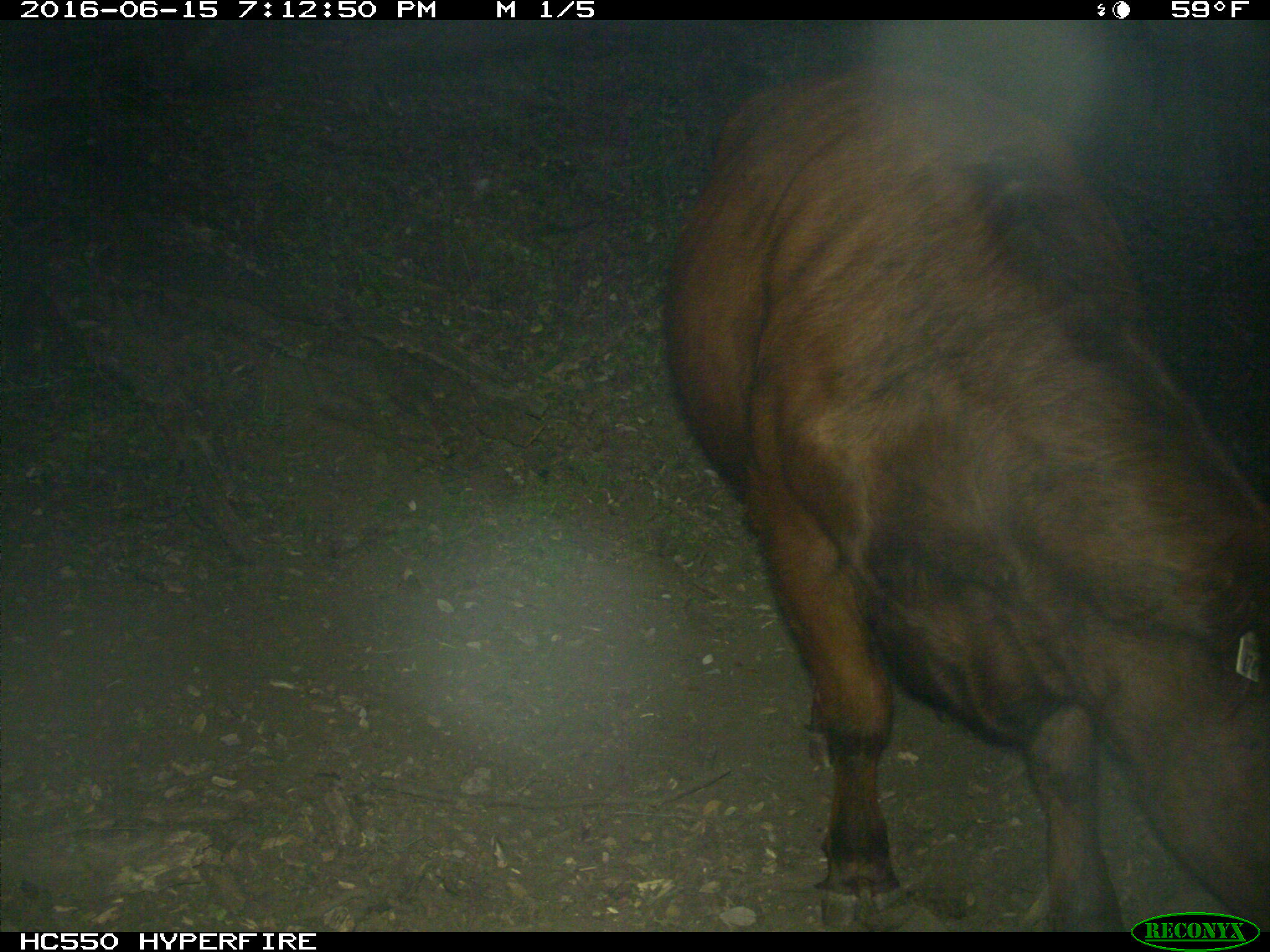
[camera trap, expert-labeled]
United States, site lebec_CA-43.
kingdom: Animalia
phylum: Chordata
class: Mammalia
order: Artiodactyla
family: Bovidae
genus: Bos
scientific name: Bos taurus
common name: domestic cow